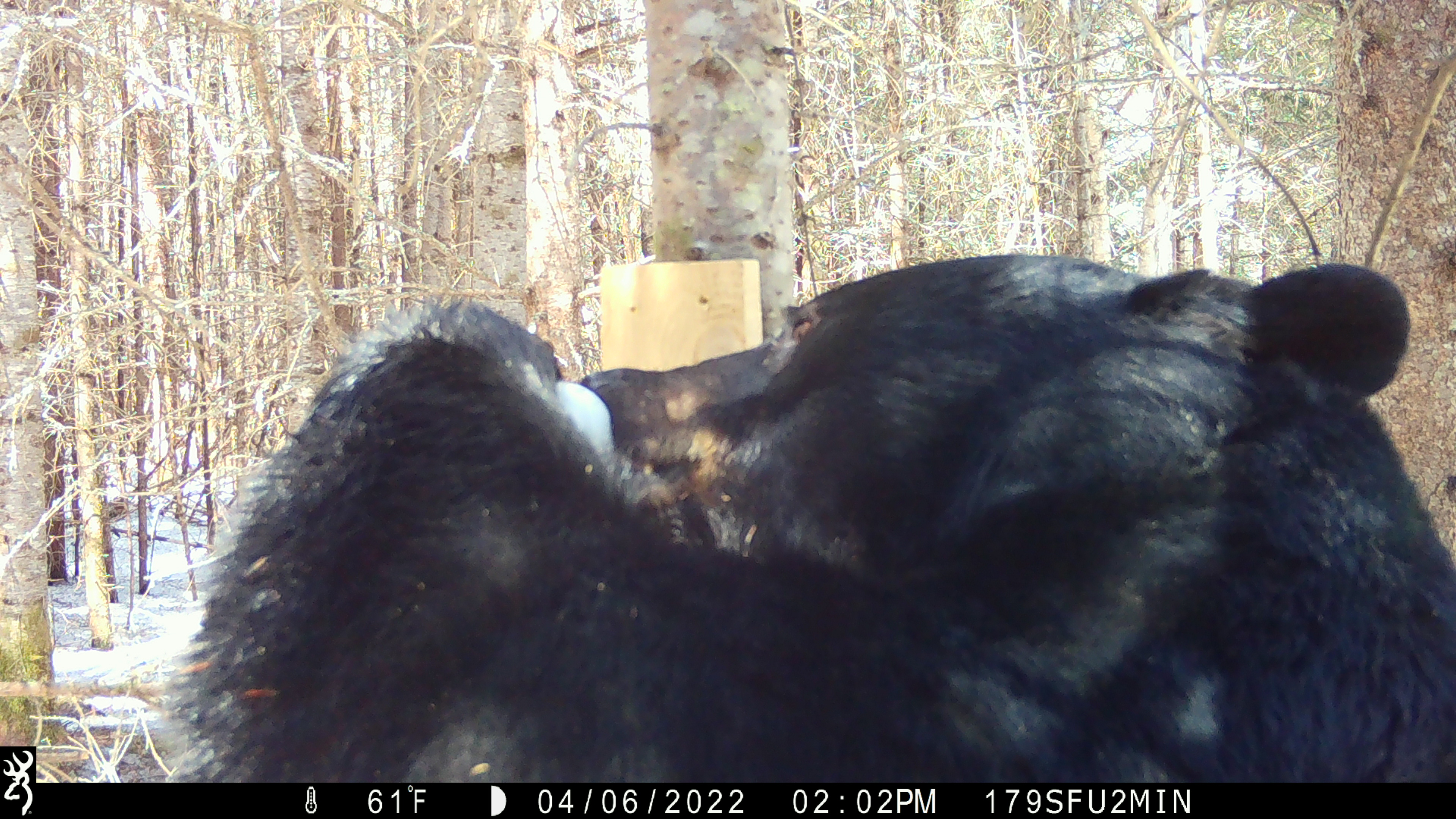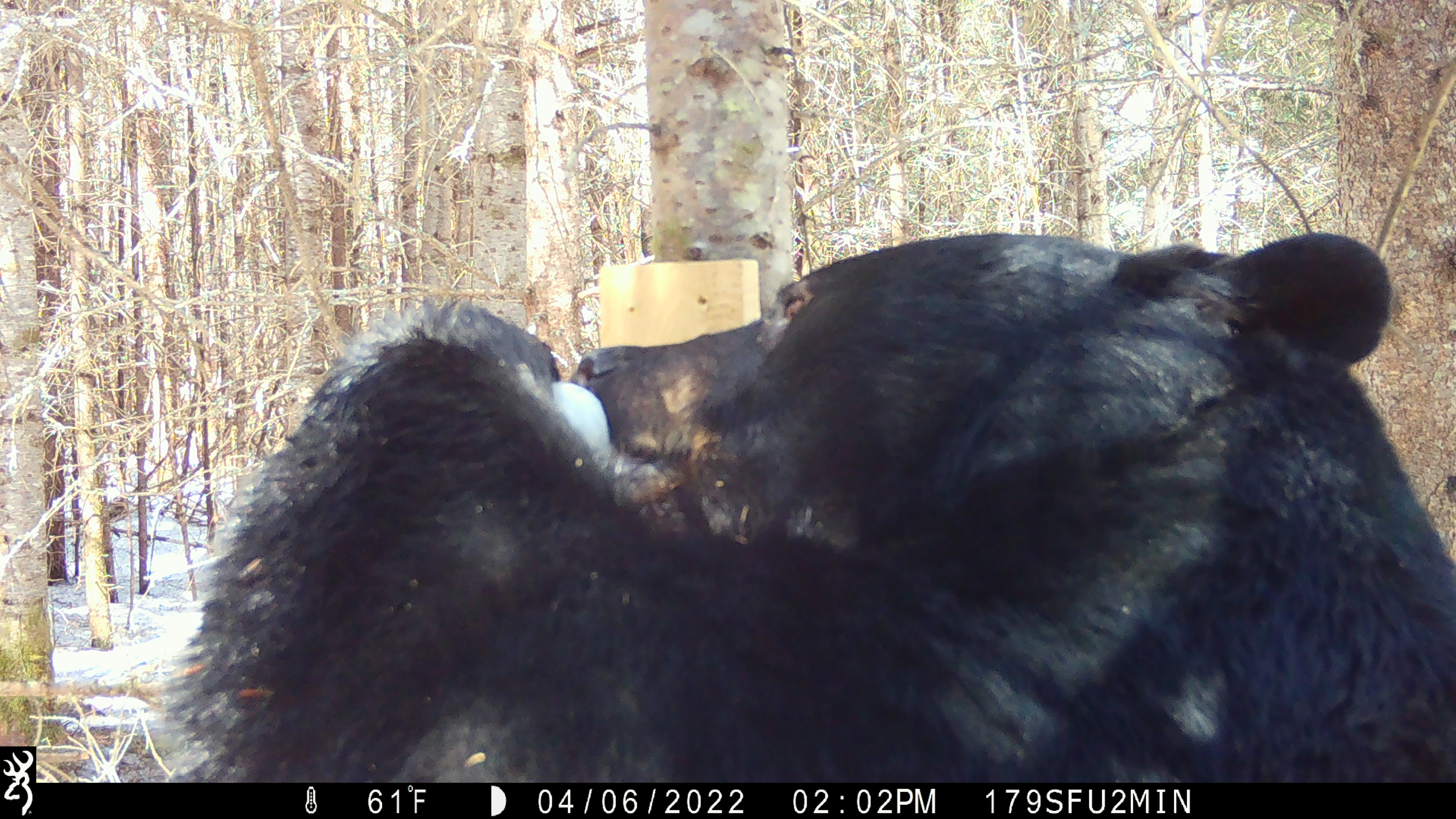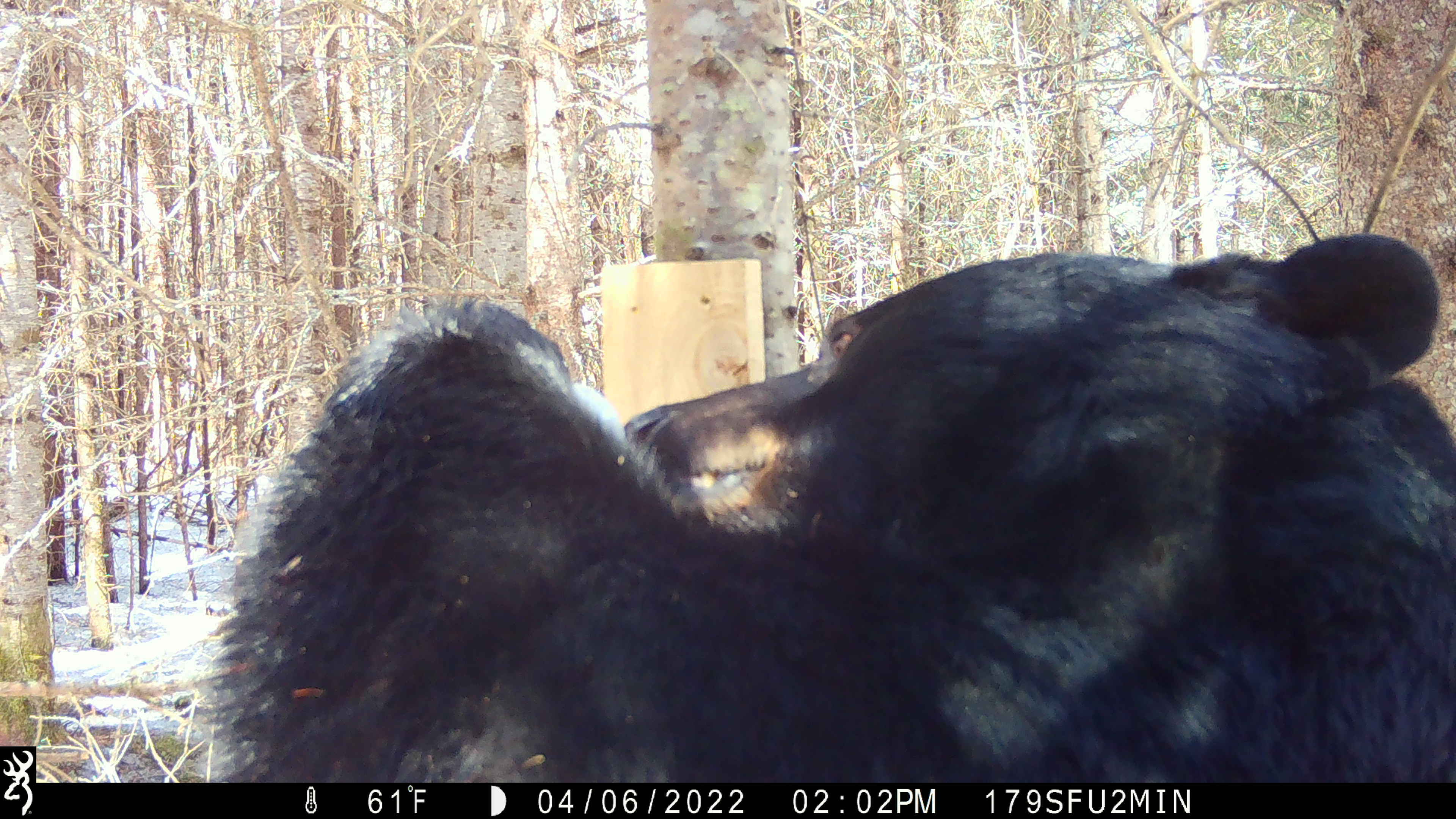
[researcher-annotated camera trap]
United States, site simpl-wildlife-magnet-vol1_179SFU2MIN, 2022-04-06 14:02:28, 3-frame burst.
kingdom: Animalia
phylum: Chordata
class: Mammalia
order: Carnivora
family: Ursidae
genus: Ursus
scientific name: Ursus americanus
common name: black bear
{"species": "black bear (Ursus americanus)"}